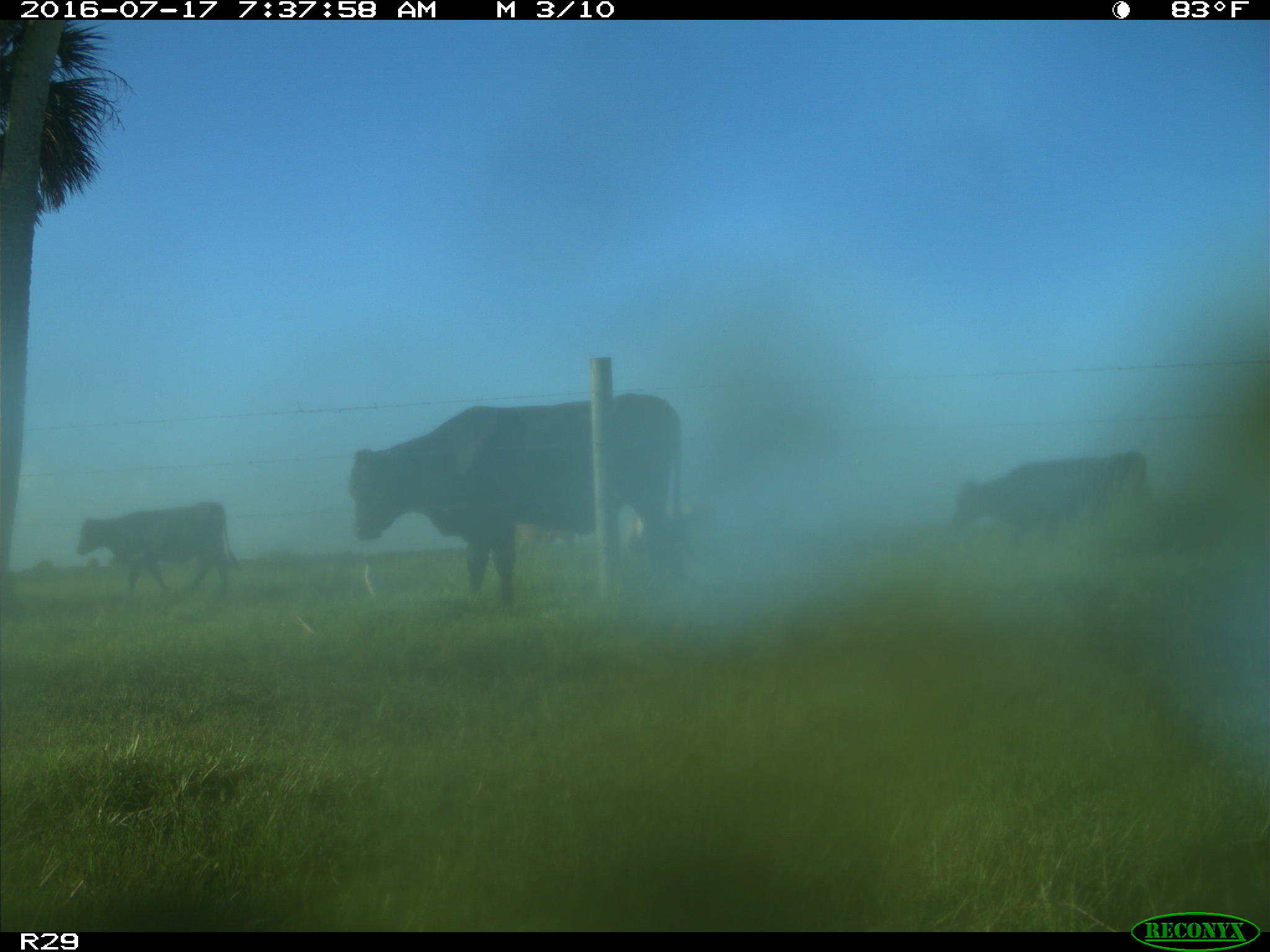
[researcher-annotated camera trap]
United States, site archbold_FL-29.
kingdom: Animalia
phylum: Chordata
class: Mammalia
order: Artiodactyla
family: Bovidae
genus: Bos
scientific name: Bos taurus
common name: domestic cow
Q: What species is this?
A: Bos taurus (domestic cow).